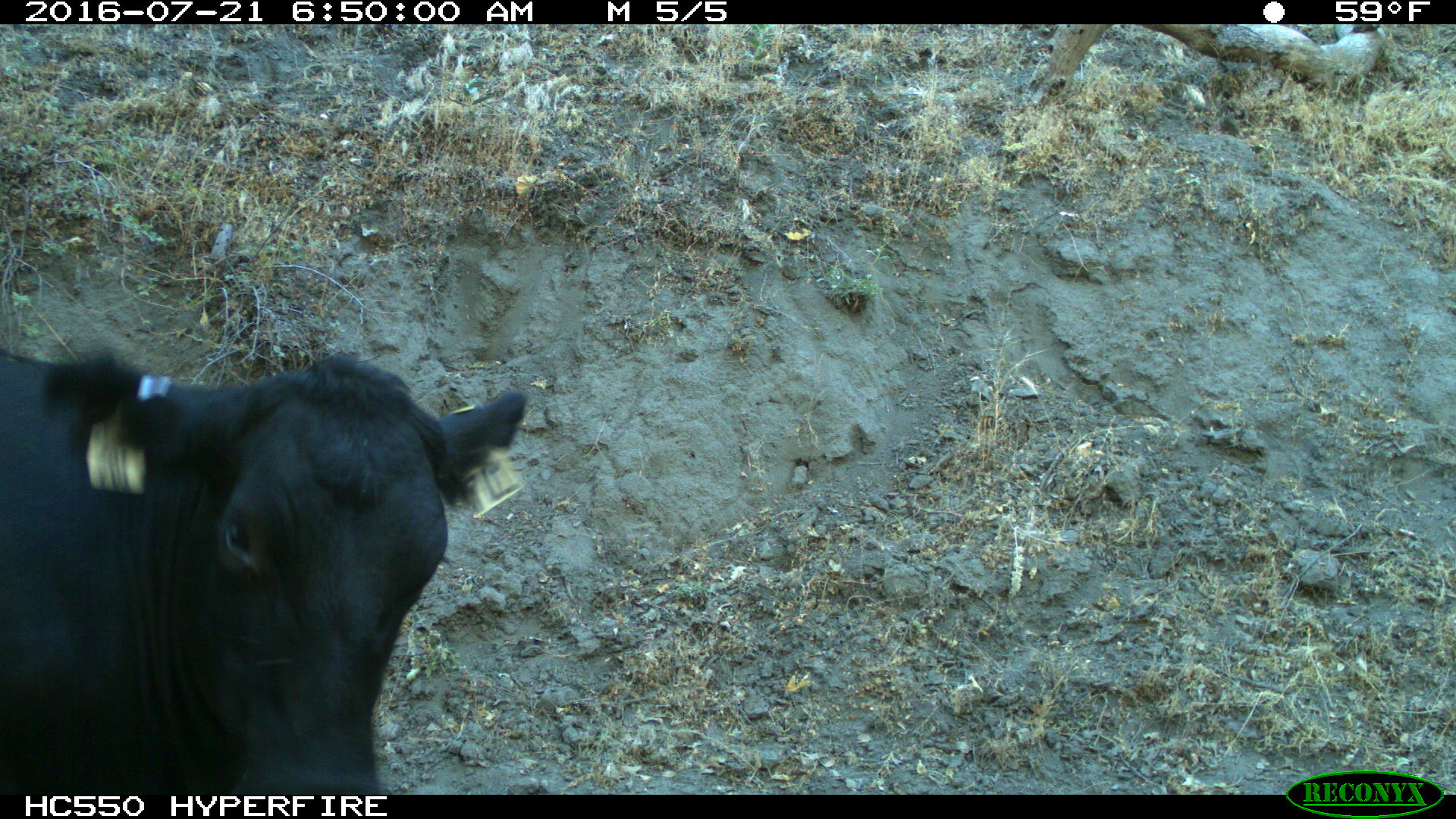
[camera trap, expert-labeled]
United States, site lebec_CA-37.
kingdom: Animalia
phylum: Chordata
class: Mammalia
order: Artiodactyla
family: Bovidae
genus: Bos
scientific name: Bos taurus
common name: domestic cow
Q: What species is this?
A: Bos taurus (domestic cow).